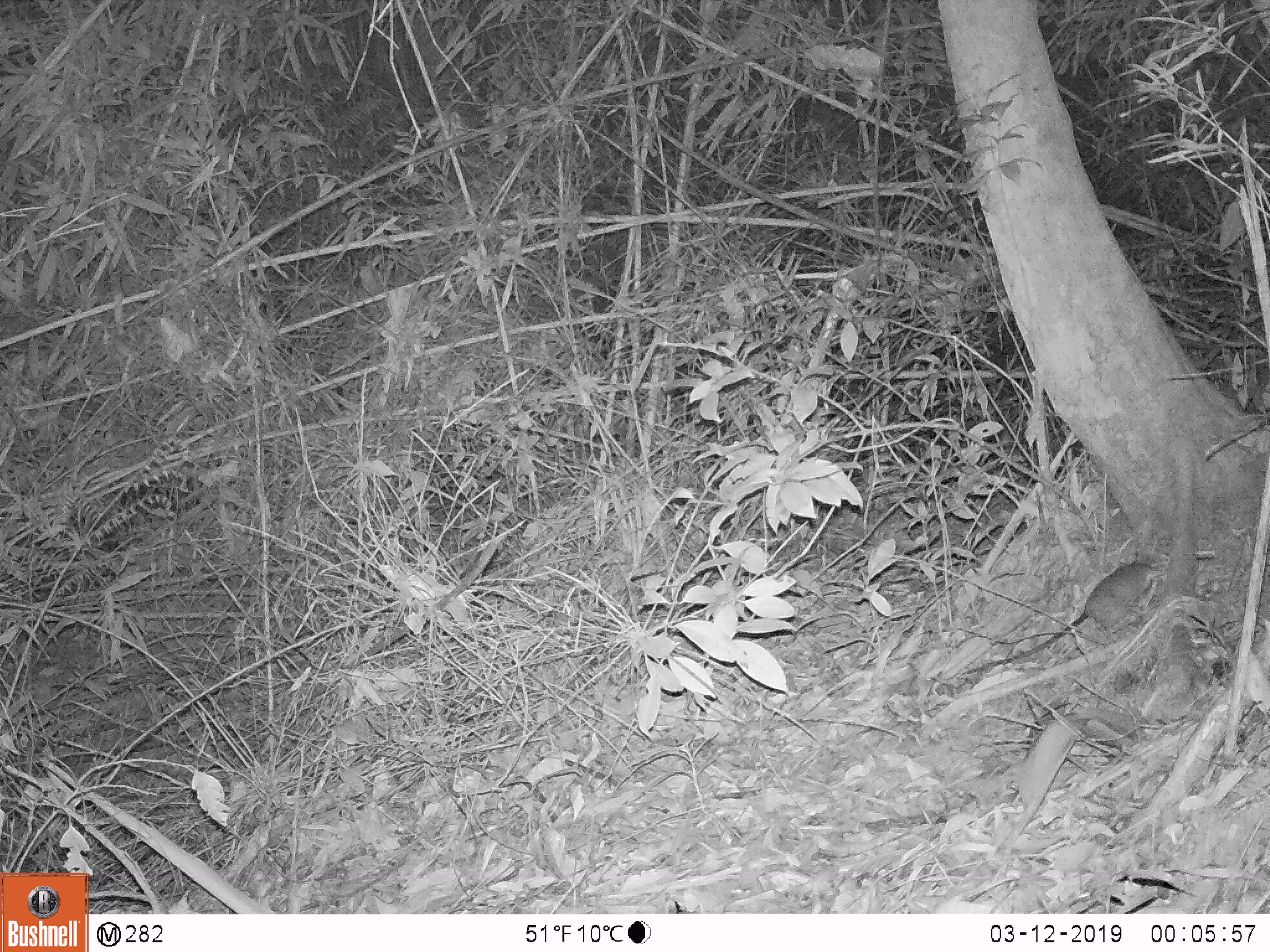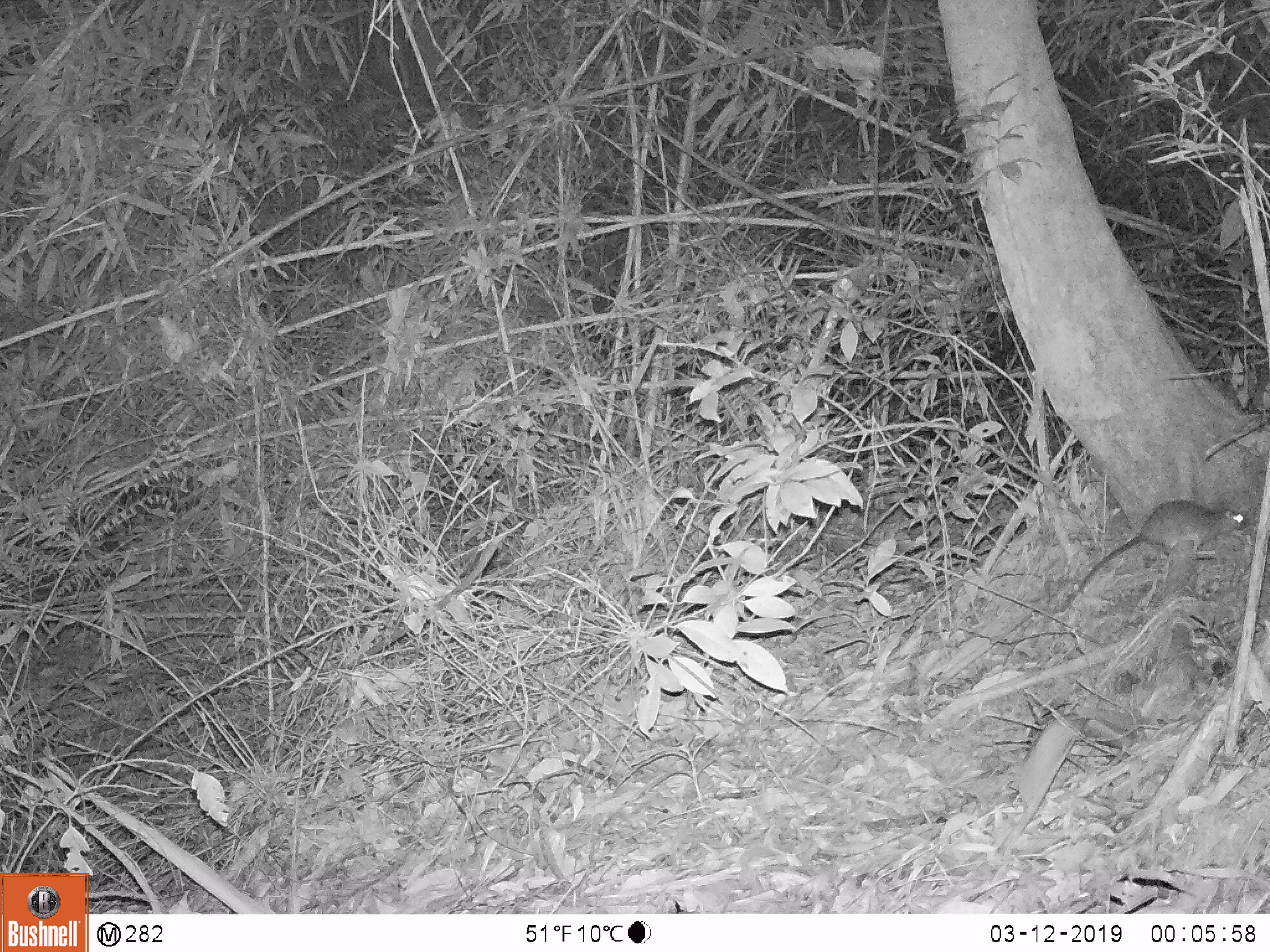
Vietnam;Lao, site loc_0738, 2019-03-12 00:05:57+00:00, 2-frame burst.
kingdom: Animalia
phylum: Chordata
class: Mammalia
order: Rodentia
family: Muridae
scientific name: Muridae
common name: old-world mice and rats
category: unidentified murid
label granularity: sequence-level